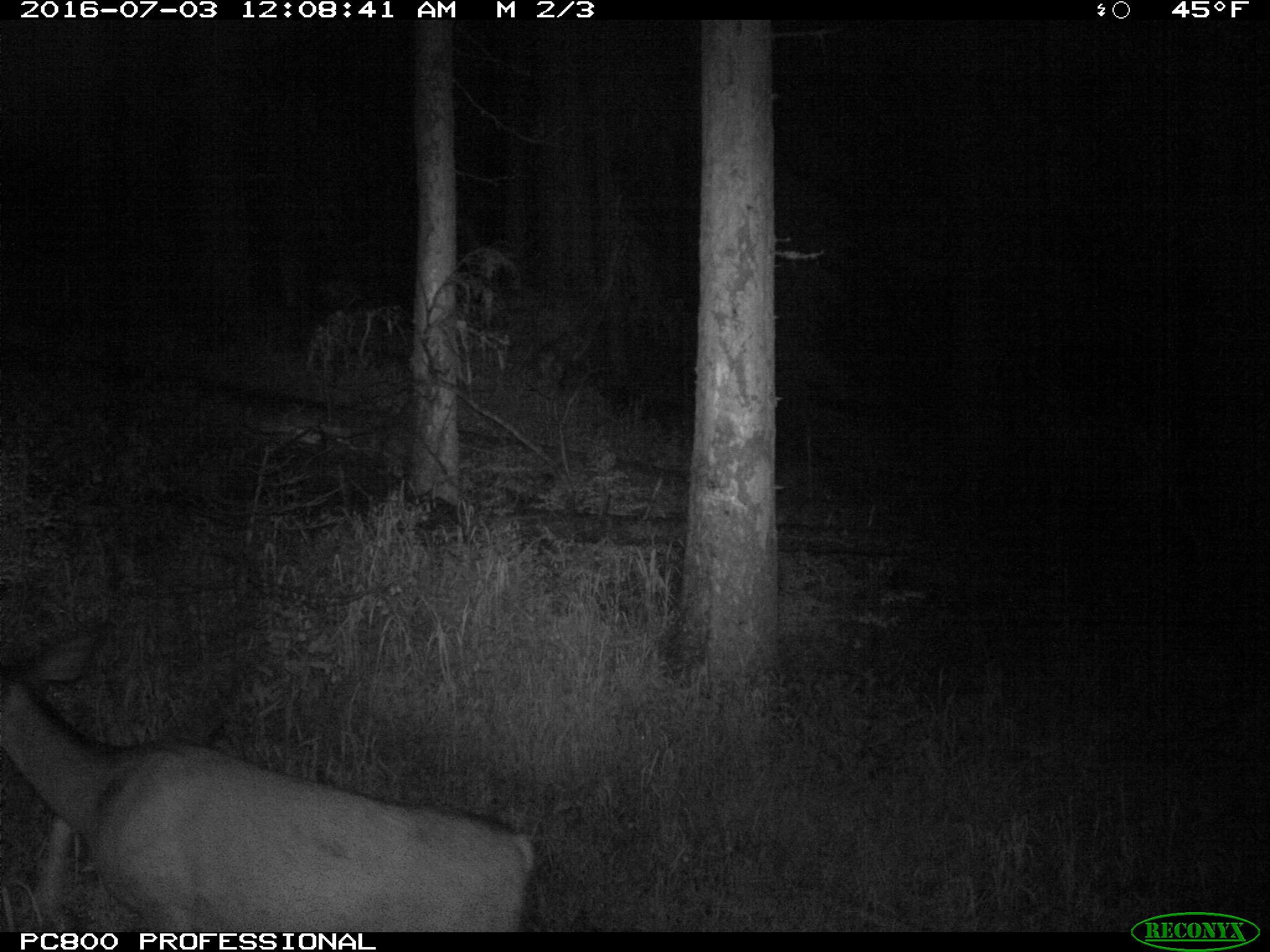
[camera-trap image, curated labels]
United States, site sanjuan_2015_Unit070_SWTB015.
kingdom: Animalia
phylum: Chordata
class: Mammalia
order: Artiodactyla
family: Cervidae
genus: Odocoileus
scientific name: Odocoileus hemionus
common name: mule deer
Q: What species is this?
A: Odocoileus hemionus (mule deer).